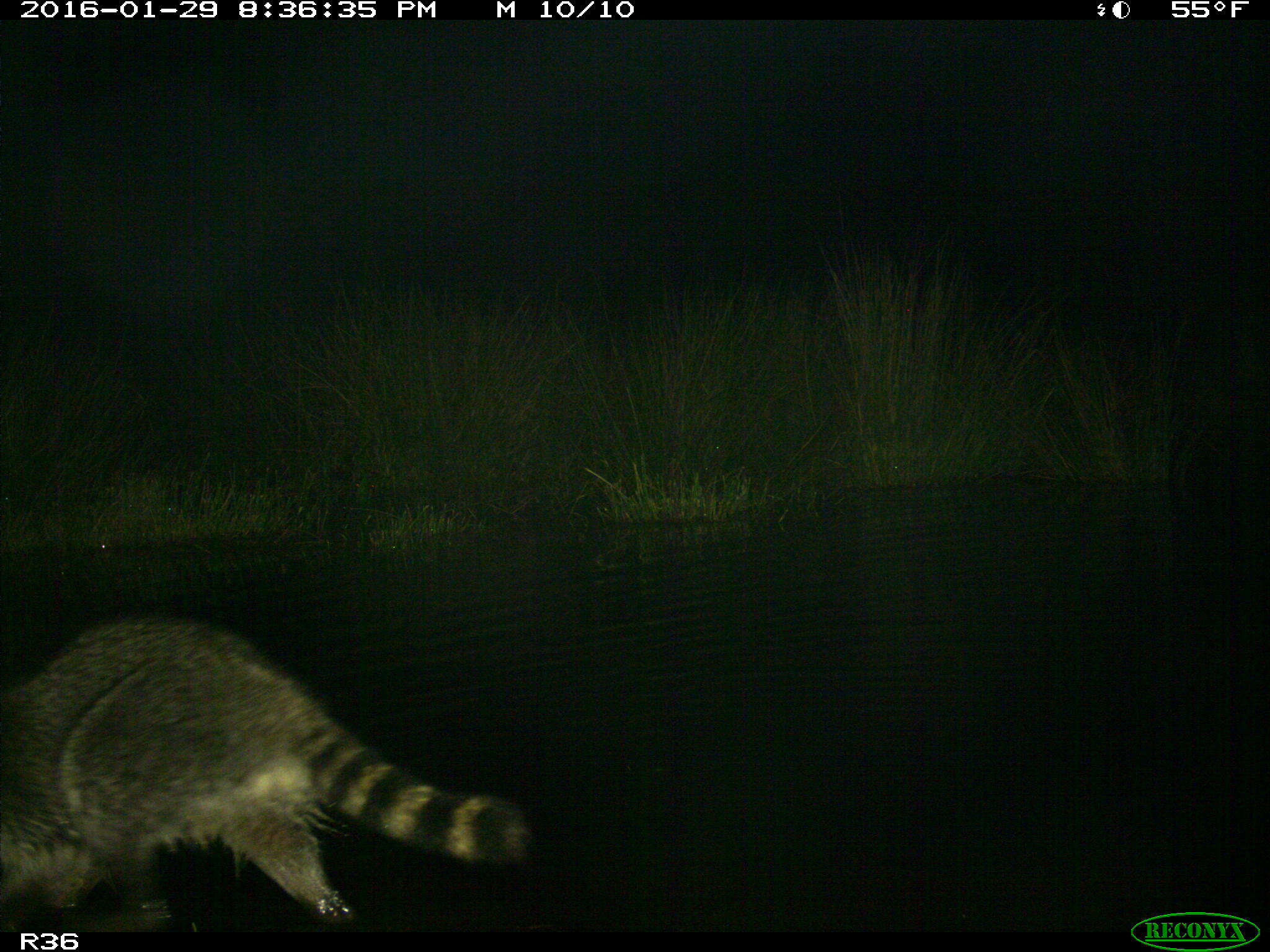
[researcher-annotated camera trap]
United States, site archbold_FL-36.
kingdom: Animalia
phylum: Chordata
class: Mammalia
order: Carnivora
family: Procyonidae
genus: Procyon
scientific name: Procyon lotor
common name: common raccoon